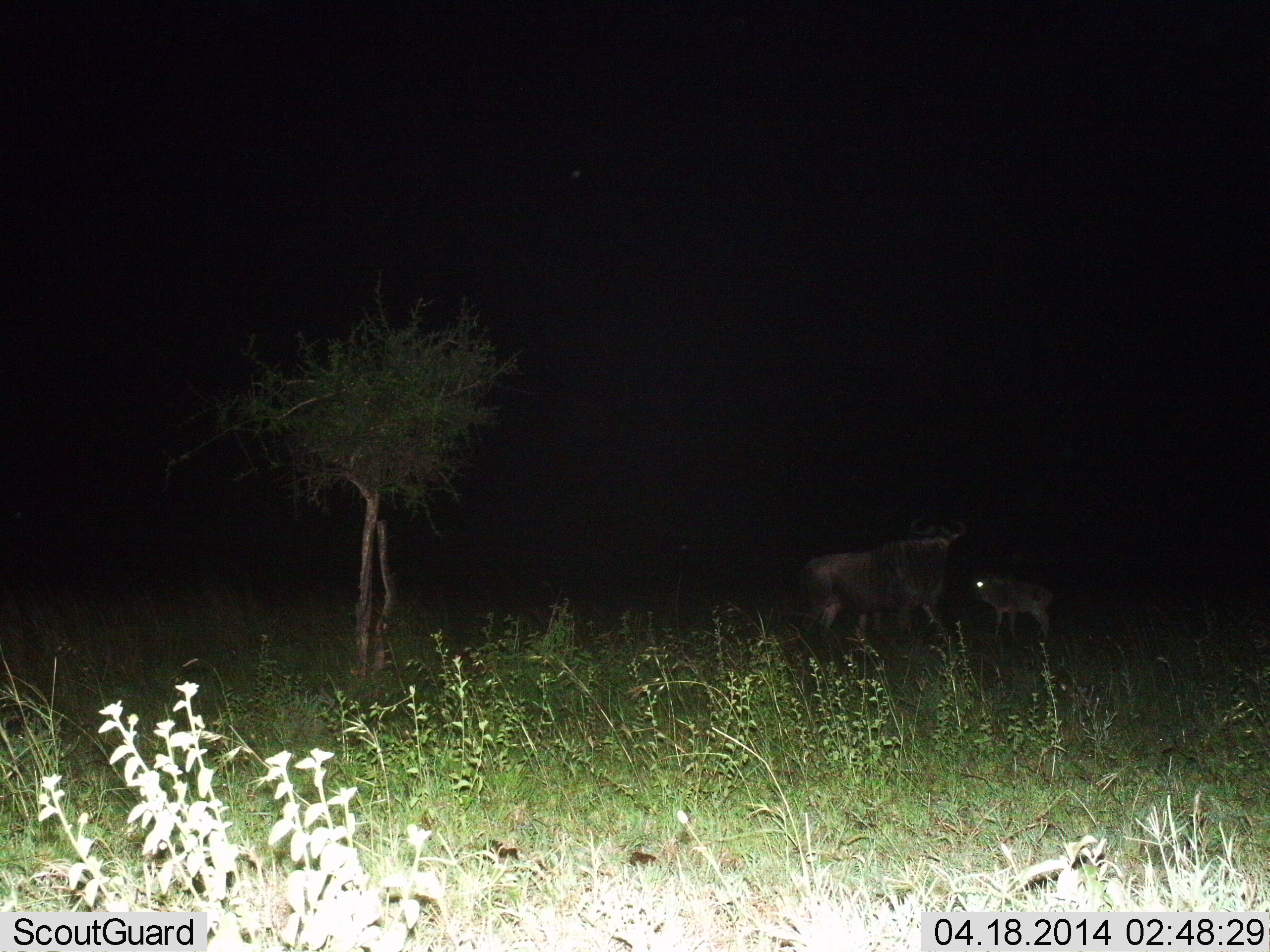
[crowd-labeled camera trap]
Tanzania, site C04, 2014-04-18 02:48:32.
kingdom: Animalia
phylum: Chordata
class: Mammalia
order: Artiodactyla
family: Bovidae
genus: Connochaetes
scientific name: Connochaetes taurinus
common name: blue wildebeest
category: wildebeest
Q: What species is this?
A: Wildebeest (blue wildebeest) (Connochaetes taurinus).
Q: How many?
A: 2.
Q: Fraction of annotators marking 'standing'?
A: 100%.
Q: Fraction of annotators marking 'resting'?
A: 0%.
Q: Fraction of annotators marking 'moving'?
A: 0%.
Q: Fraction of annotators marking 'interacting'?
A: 10%.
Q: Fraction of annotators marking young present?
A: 70%.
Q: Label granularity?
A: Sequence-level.